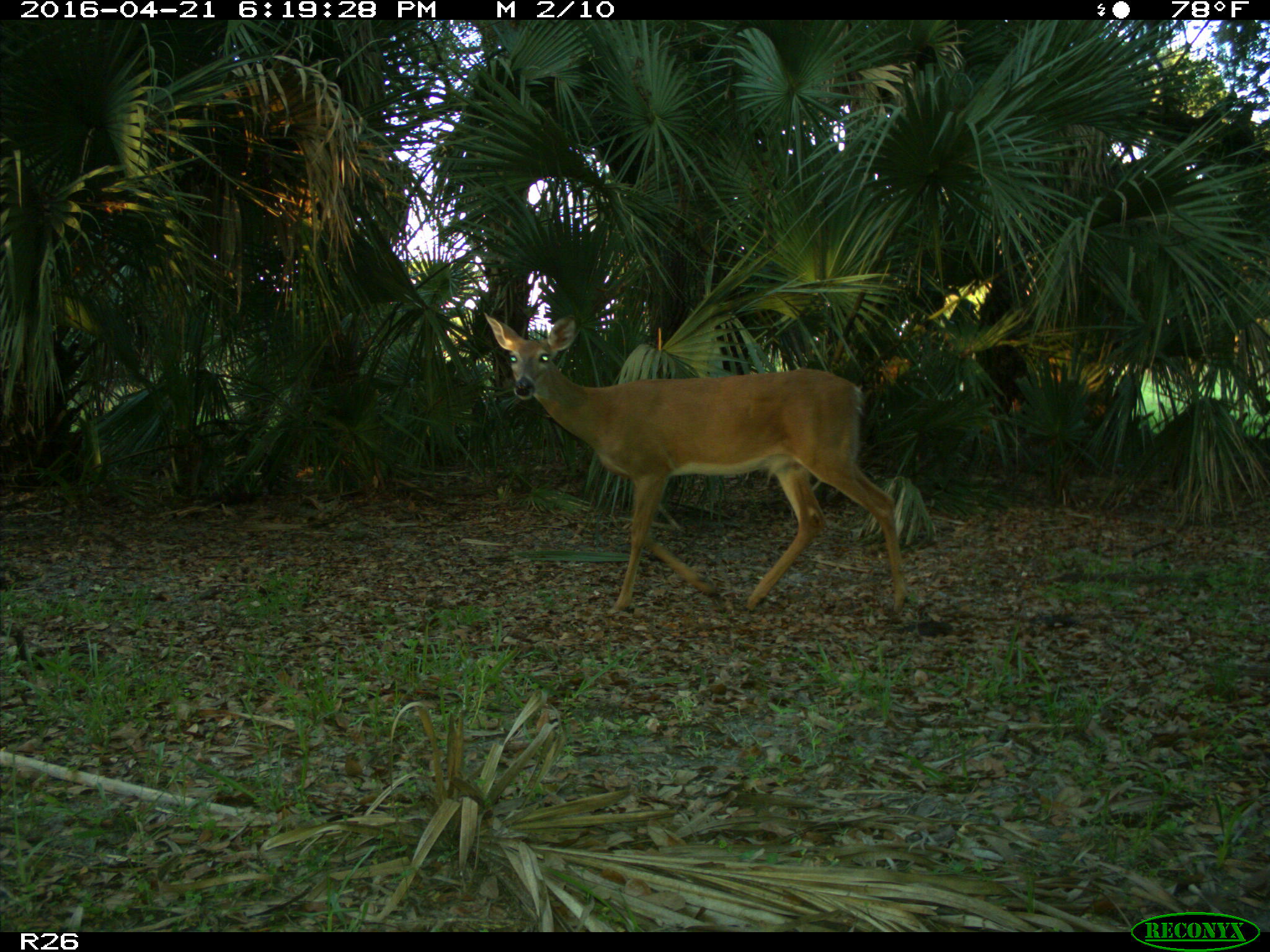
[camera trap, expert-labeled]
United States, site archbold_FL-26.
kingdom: Animalia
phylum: Chordata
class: Mammalia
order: Artiodactyla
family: Cervidae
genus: Odocoileus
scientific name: Odocoileus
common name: deer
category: unidentified deer